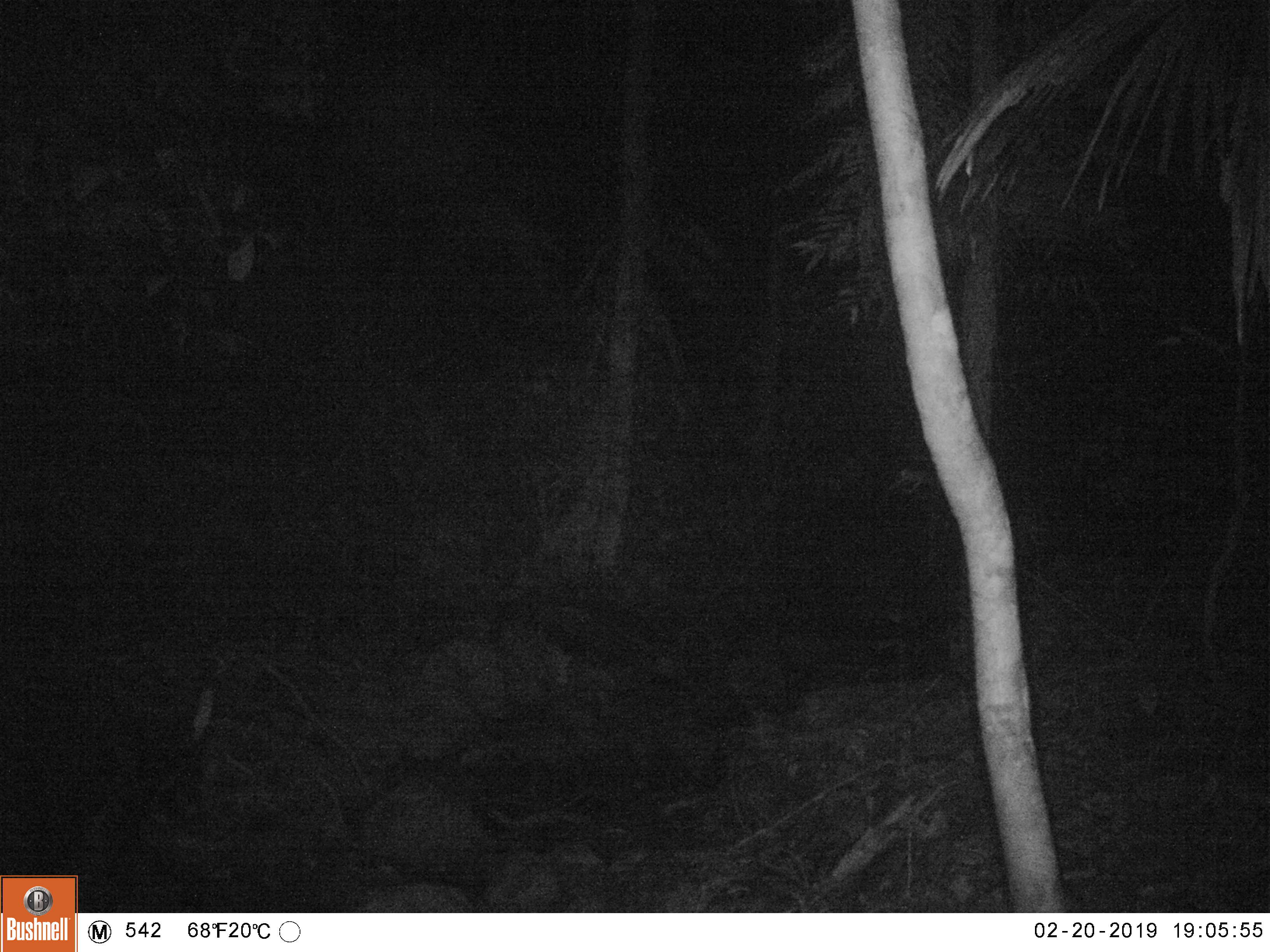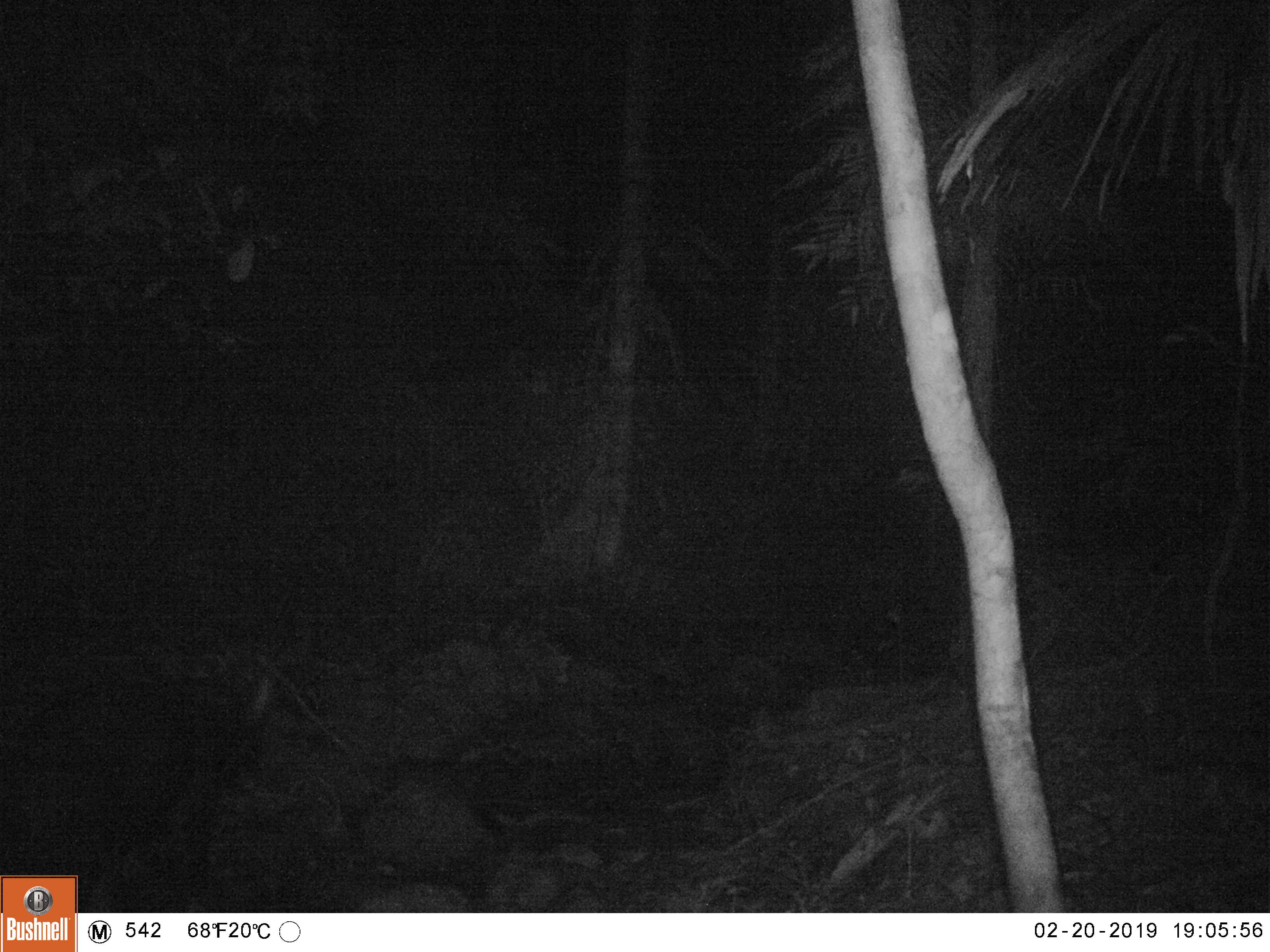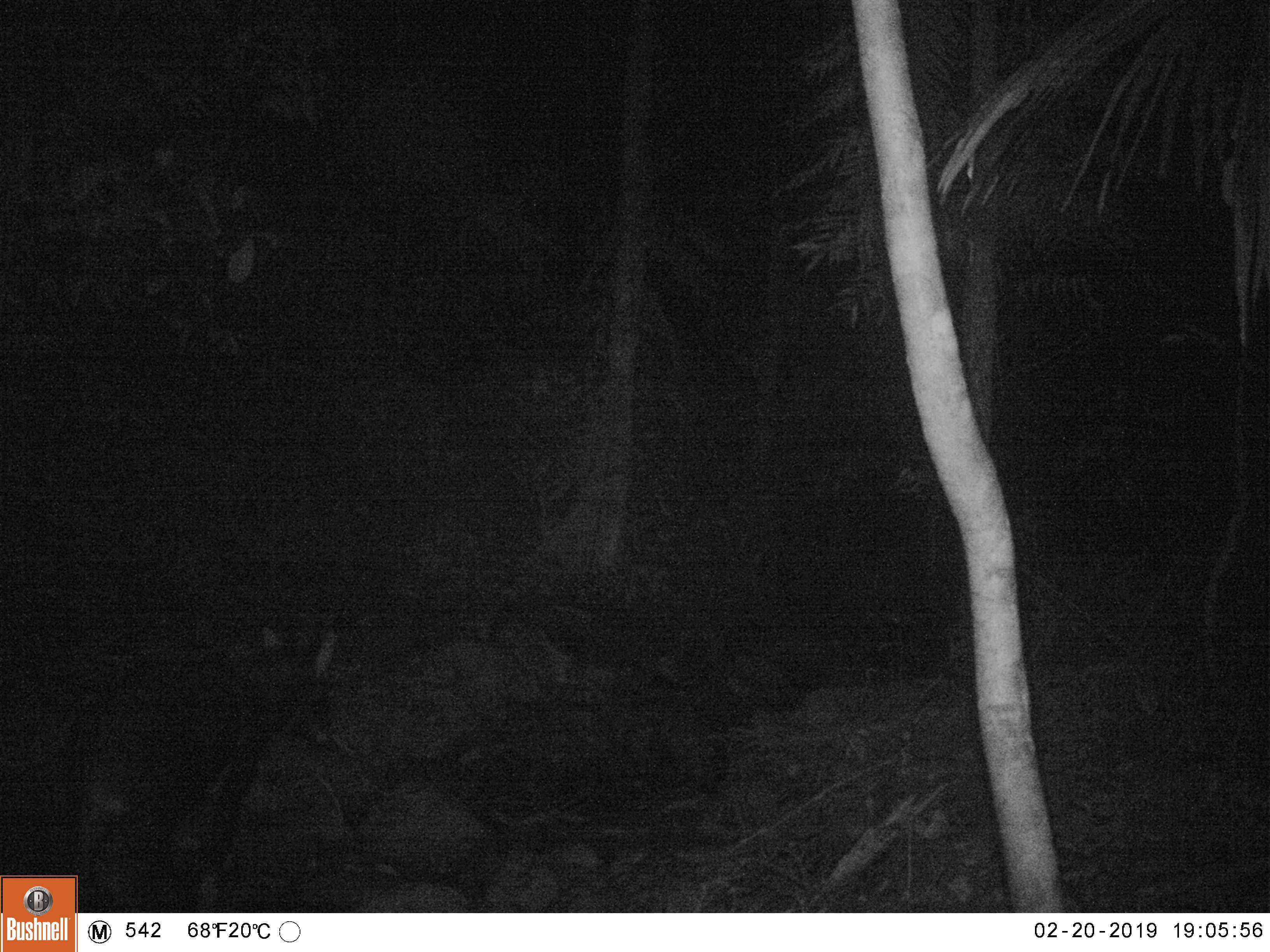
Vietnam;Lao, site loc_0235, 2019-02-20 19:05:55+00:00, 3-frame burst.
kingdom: Animalia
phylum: Chordata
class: Mammalia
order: Artiodactyla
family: Bovidae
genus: Capricornis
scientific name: Capricornis sumatraensis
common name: chinese serow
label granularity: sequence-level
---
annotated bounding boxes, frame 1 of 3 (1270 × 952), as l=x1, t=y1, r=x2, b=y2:
chinese serow: l=1, t=682, r=219, b=913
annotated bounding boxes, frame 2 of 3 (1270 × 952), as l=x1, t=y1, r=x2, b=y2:
chinese serow: l=1, t=674, r=283, b=911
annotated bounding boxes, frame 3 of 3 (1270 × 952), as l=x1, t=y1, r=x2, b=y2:
chinese serow: l=62, t=624, r=338, b=912